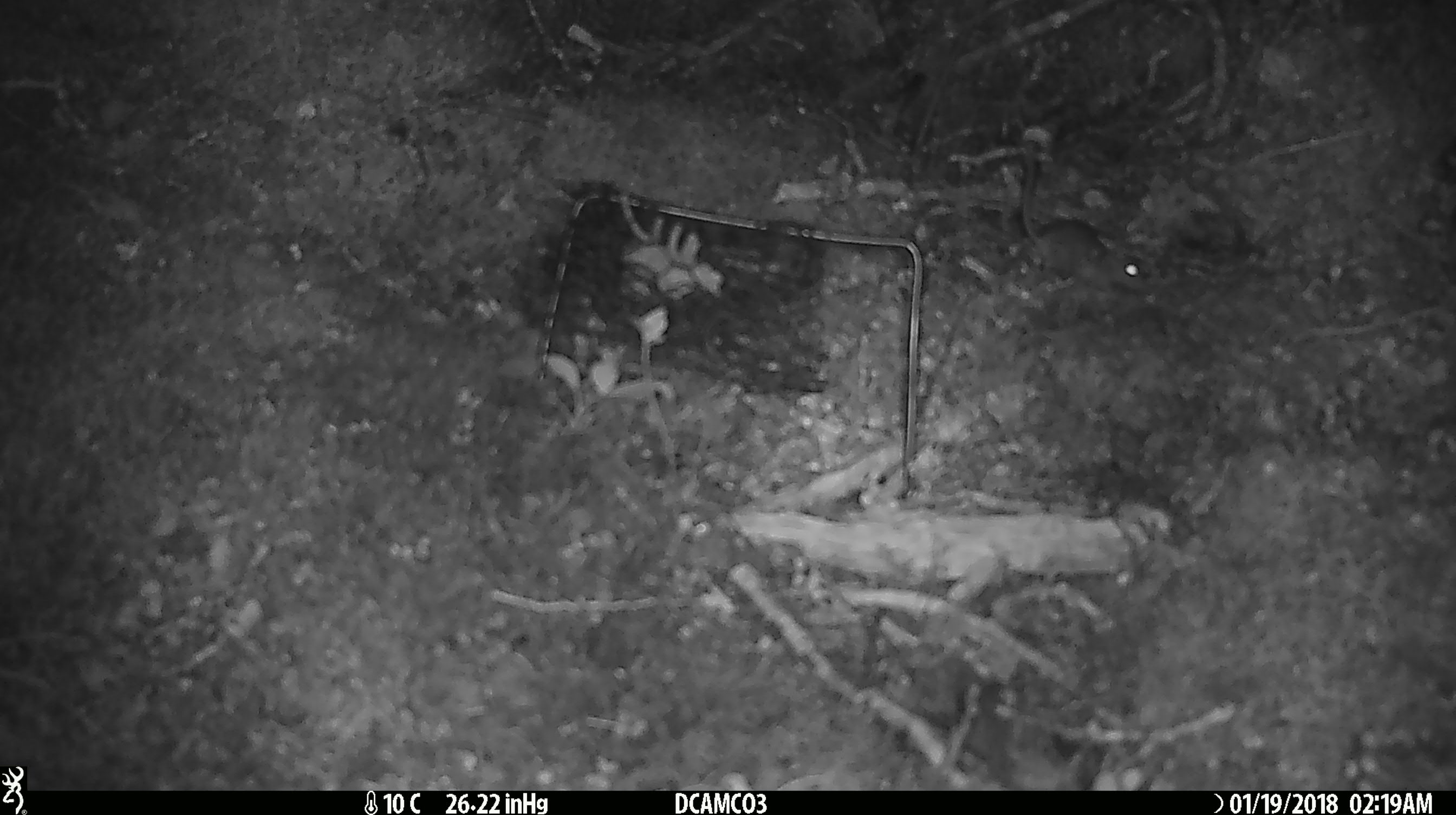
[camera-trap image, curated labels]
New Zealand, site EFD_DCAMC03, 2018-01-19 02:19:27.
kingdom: Animalia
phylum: Chordata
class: Mammalia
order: Rodentia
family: Muridae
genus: Mus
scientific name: Mus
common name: mouse